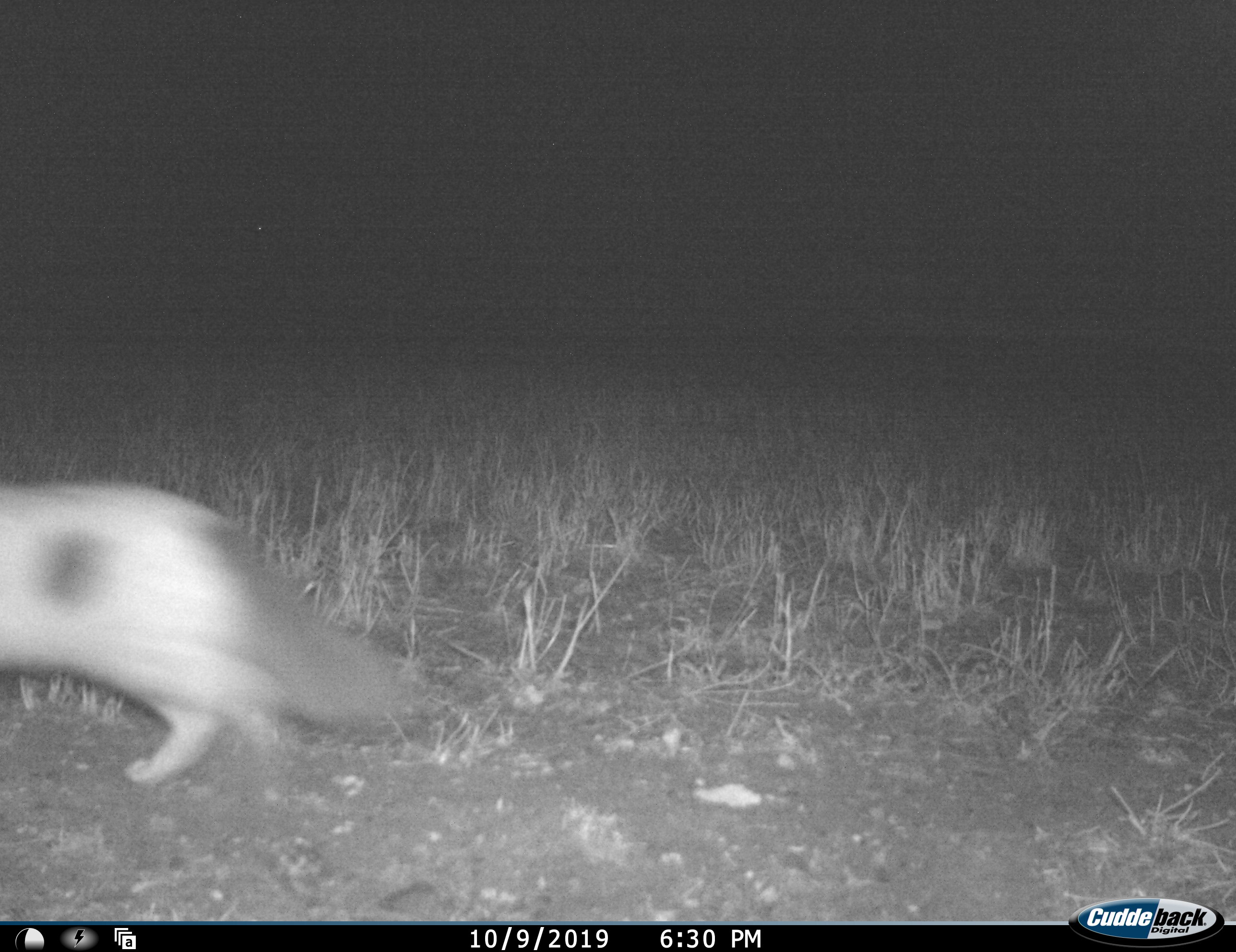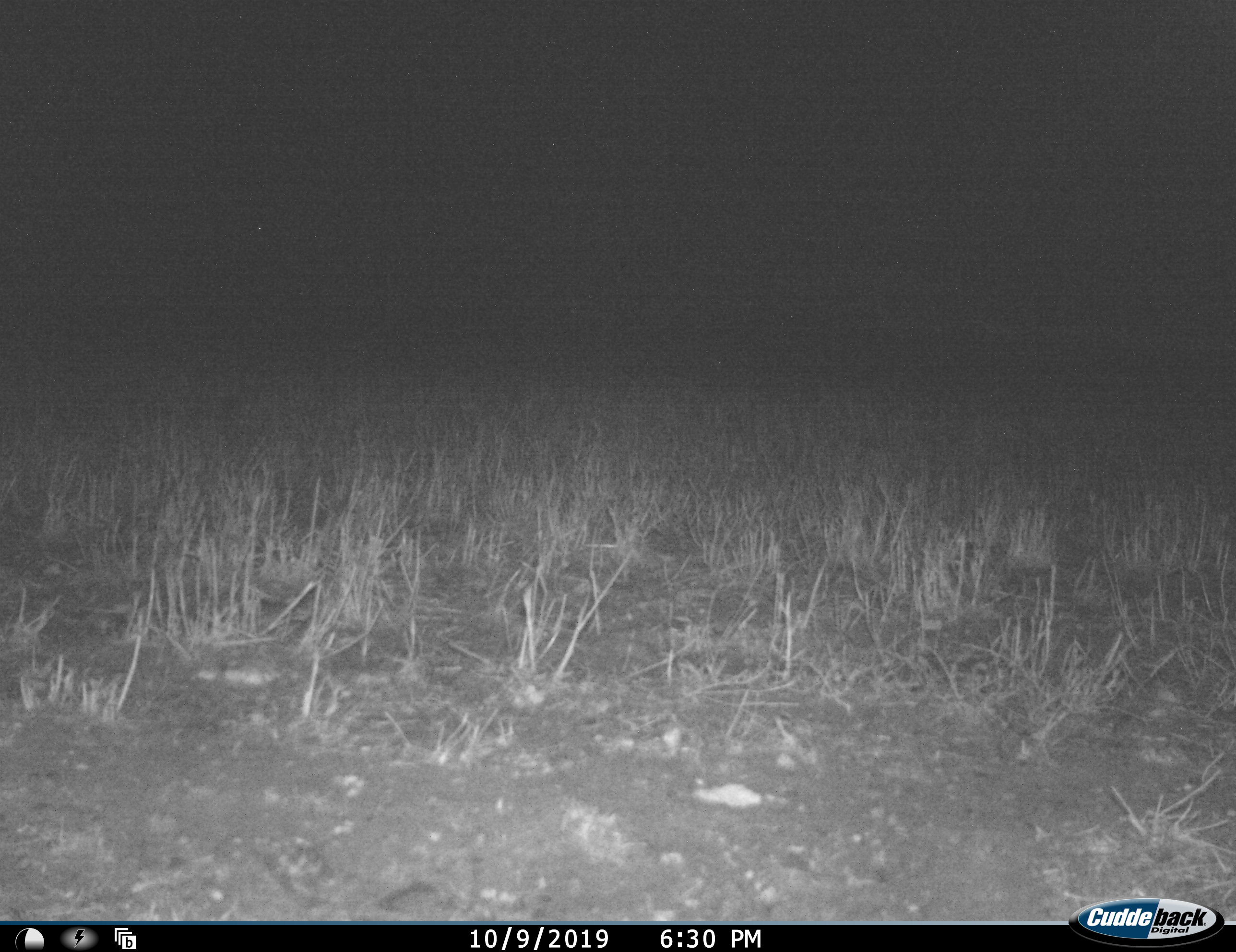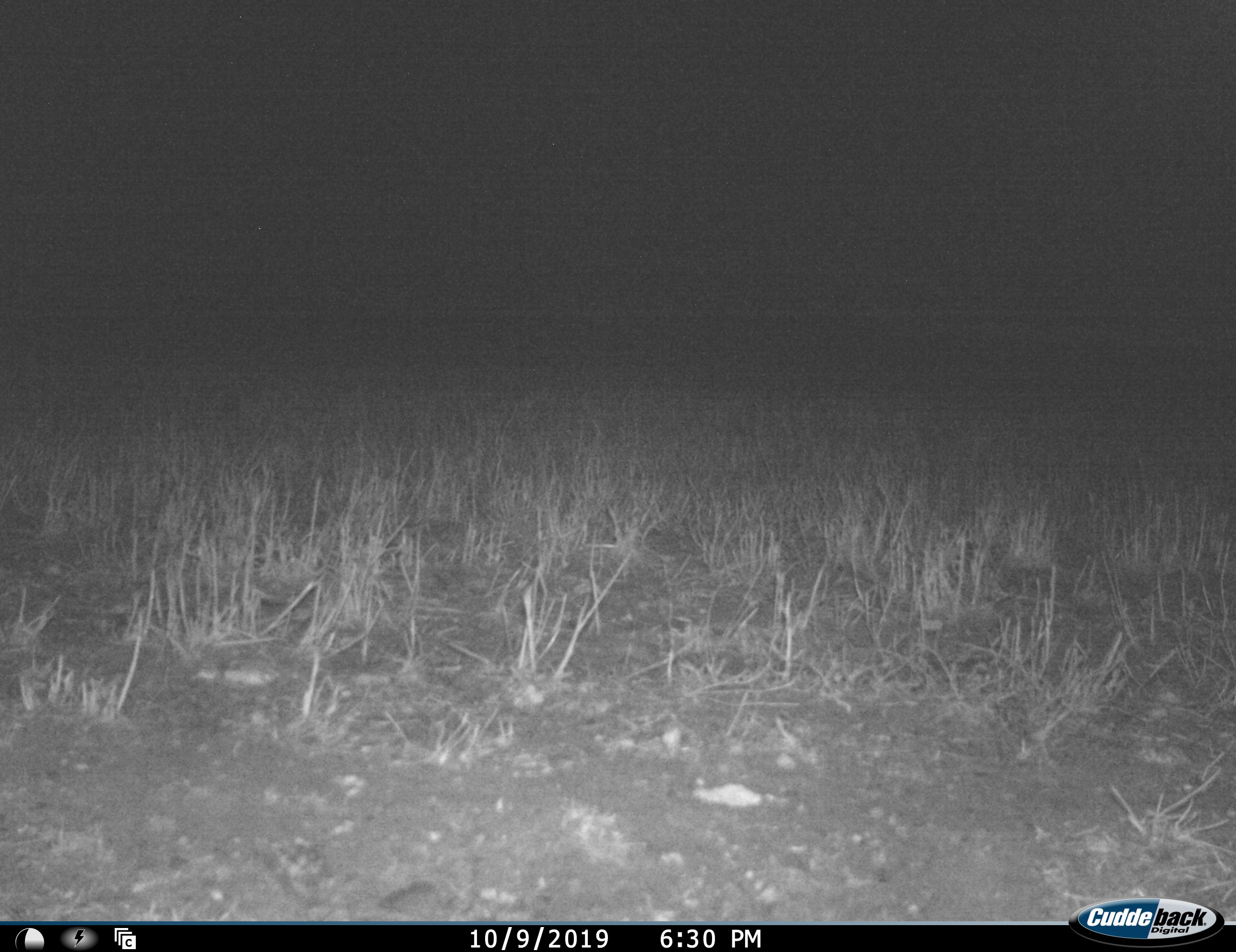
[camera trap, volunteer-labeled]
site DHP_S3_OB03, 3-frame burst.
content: unidentified animal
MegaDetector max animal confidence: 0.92